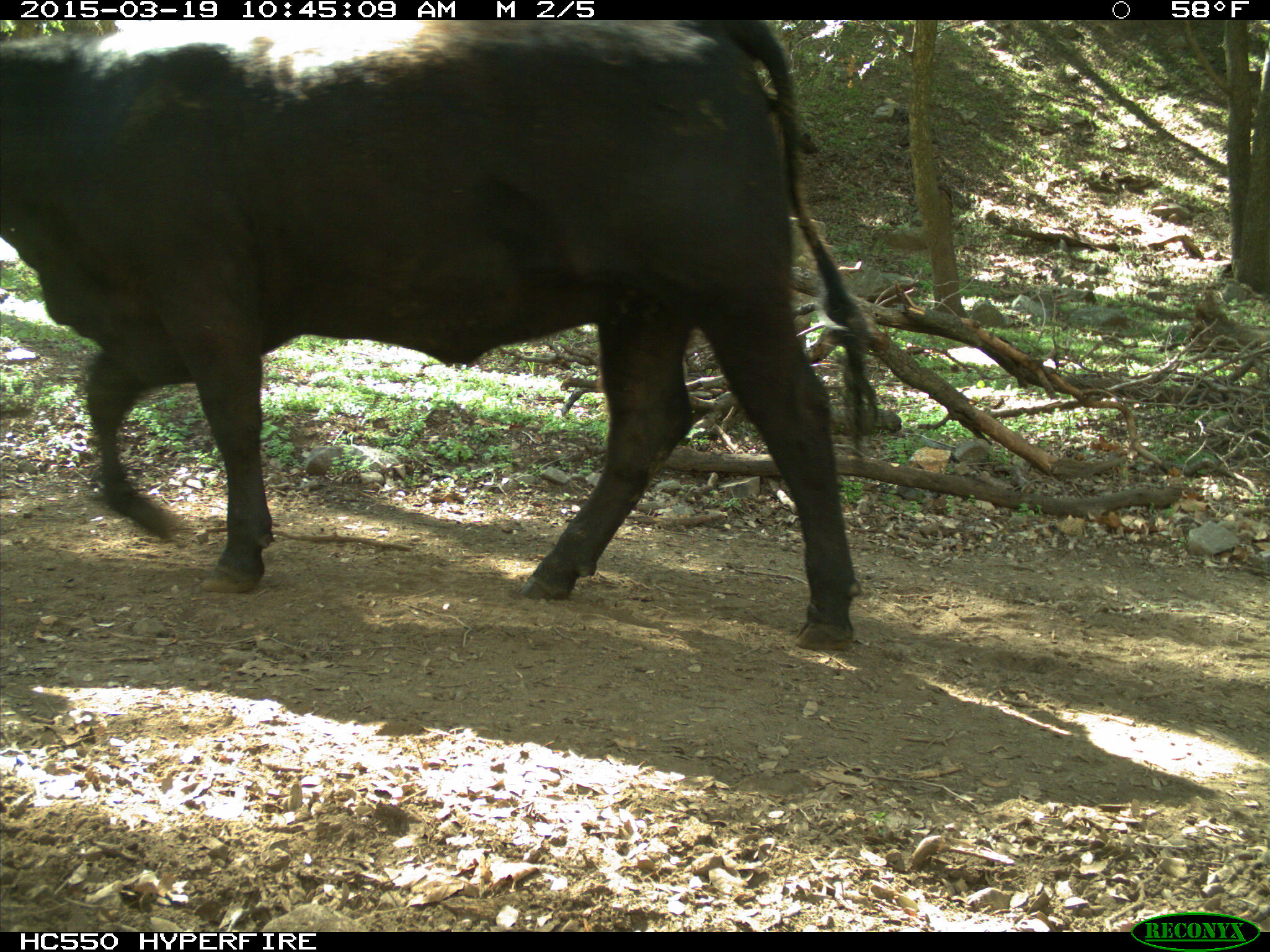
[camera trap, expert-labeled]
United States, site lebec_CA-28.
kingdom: Animalia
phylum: Chordata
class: Mammalia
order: Artiodactyla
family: Bovidae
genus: Bos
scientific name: Bos taurus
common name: domestic cow